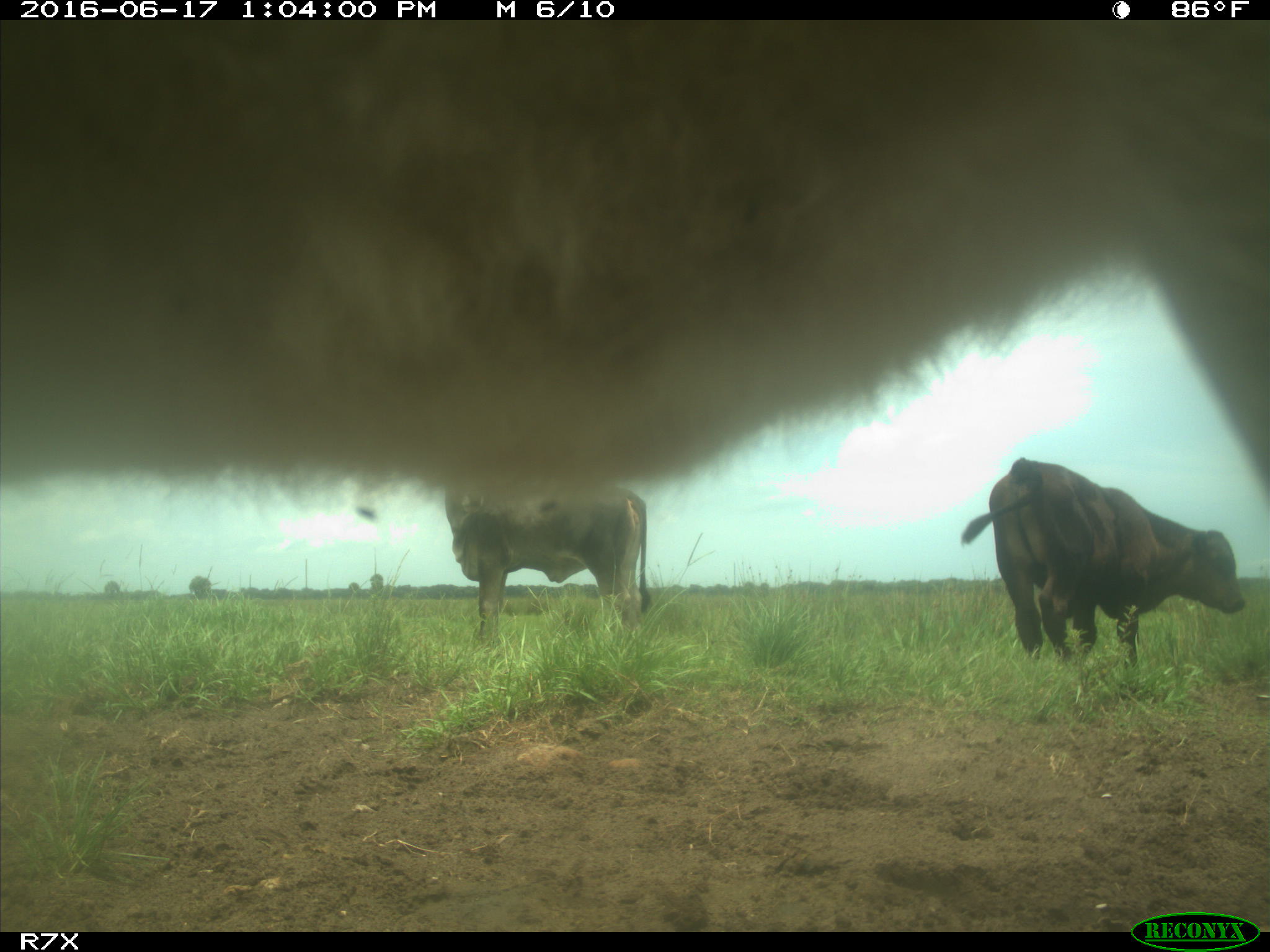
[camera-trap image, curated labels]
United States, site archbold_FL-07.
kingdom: Animalia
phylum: Chordata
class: Mammalia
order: Artiodactyla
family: Bovidae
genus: Bos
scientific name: Bos taurus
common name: domestic cow